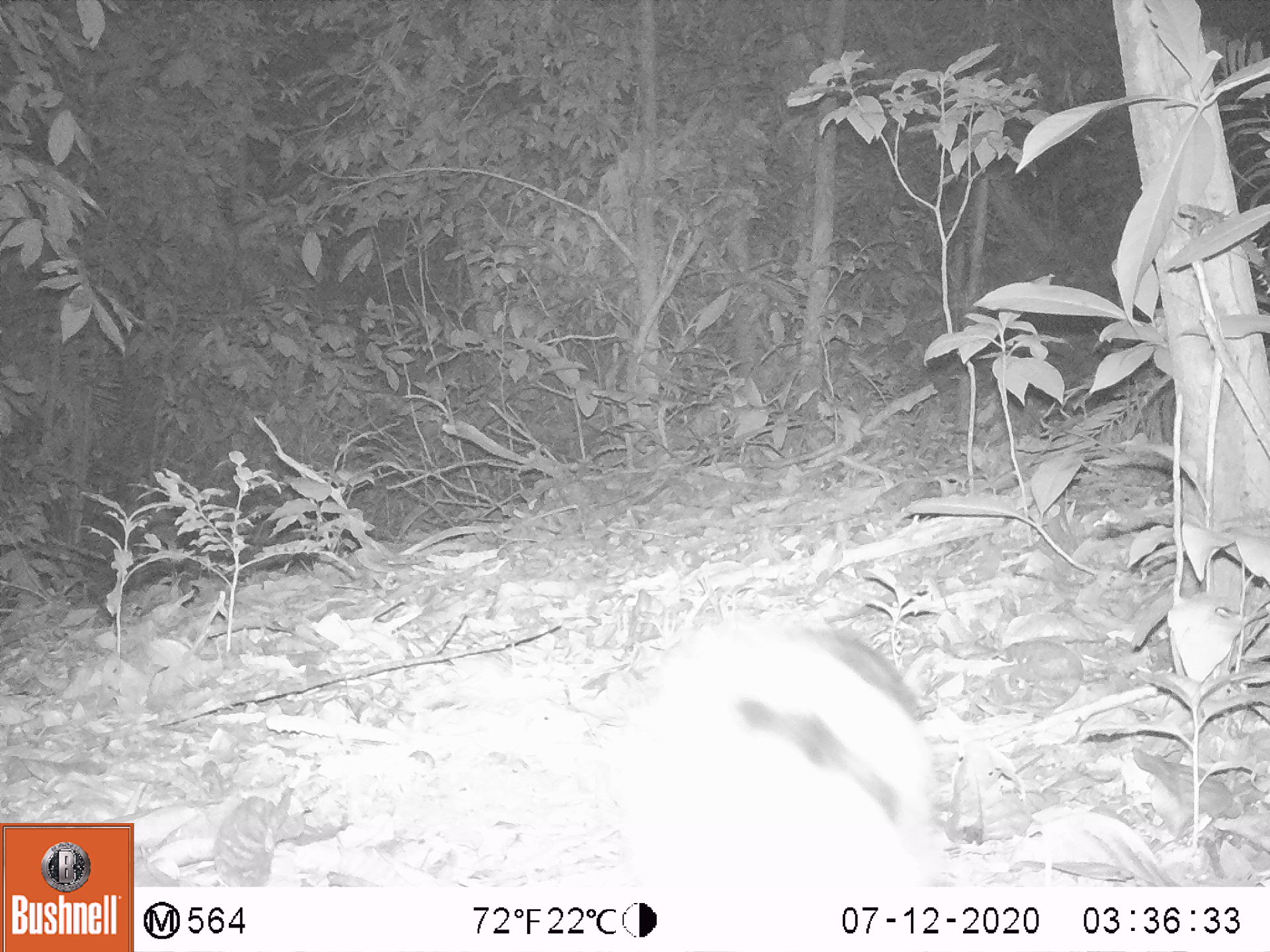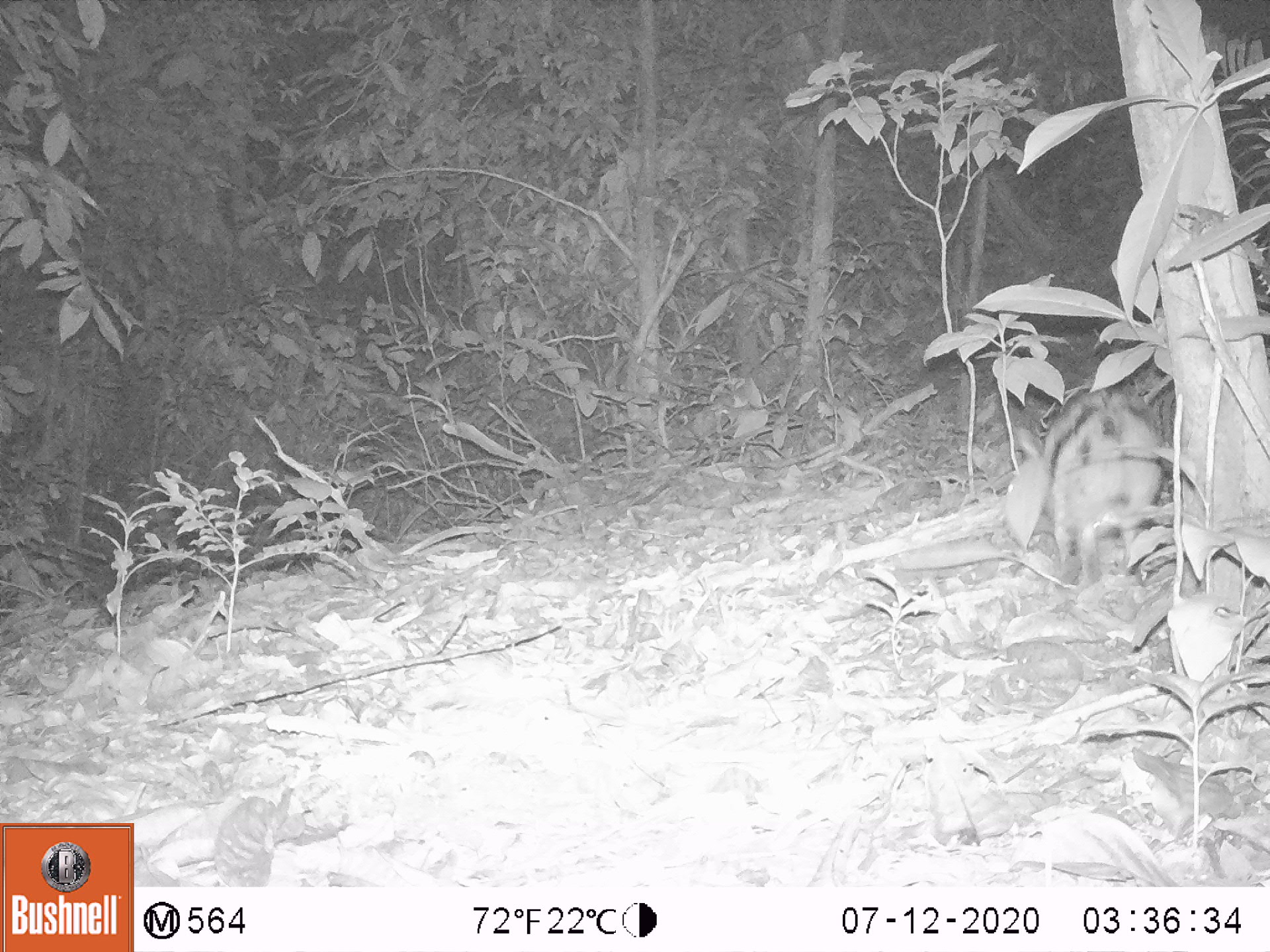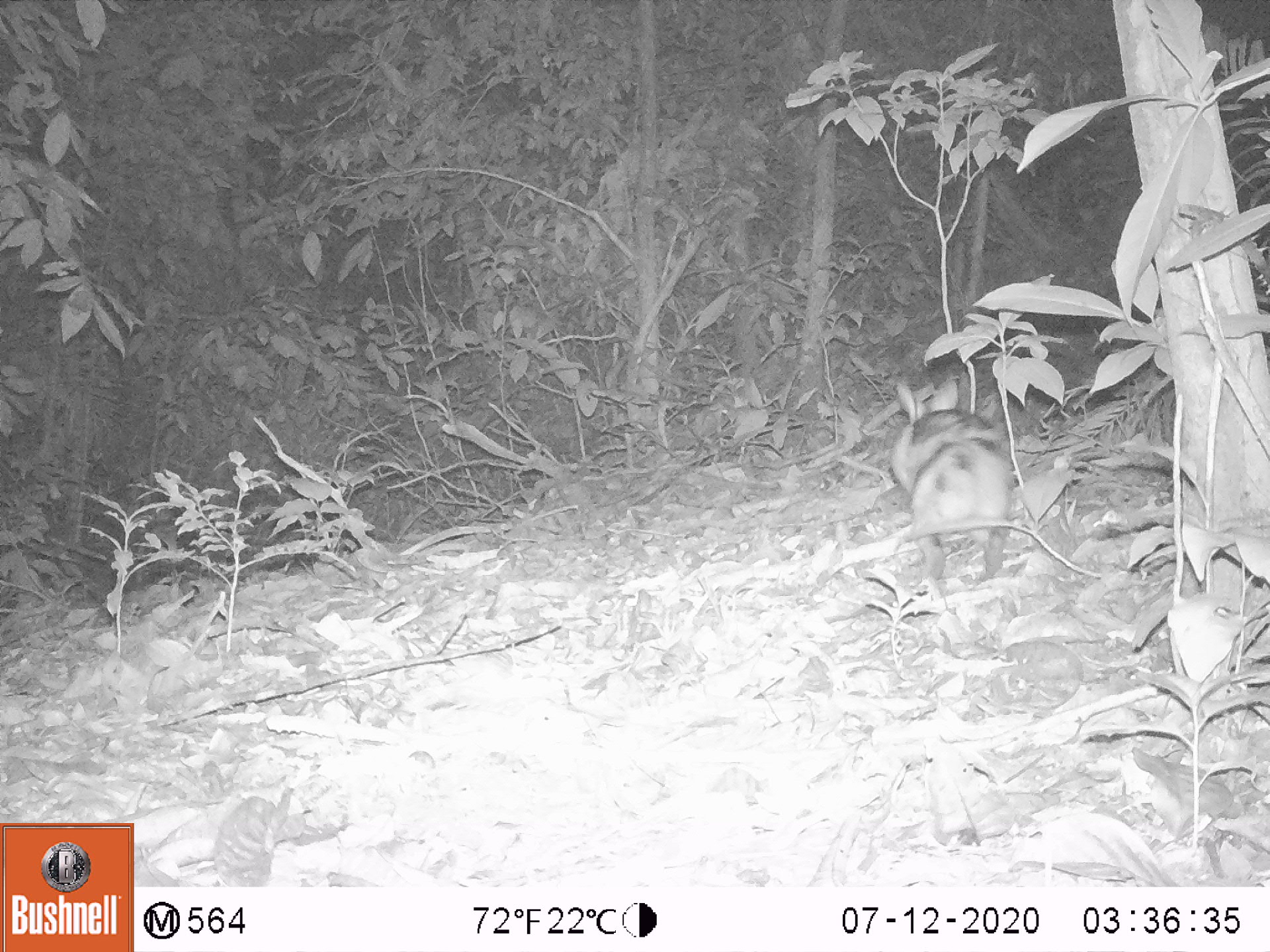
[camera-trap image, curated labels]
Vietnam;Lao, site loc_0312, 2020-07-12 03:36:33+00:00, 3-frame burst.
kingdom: Animalia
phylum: Chordata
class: Mammalia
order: Lagomorpha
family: Leporidae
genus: Nesolagus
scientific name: Nesolagus timminsi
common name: annamite striped rabbit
Annamite striped rabbit (Nesolagus timminsi). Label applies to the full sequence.